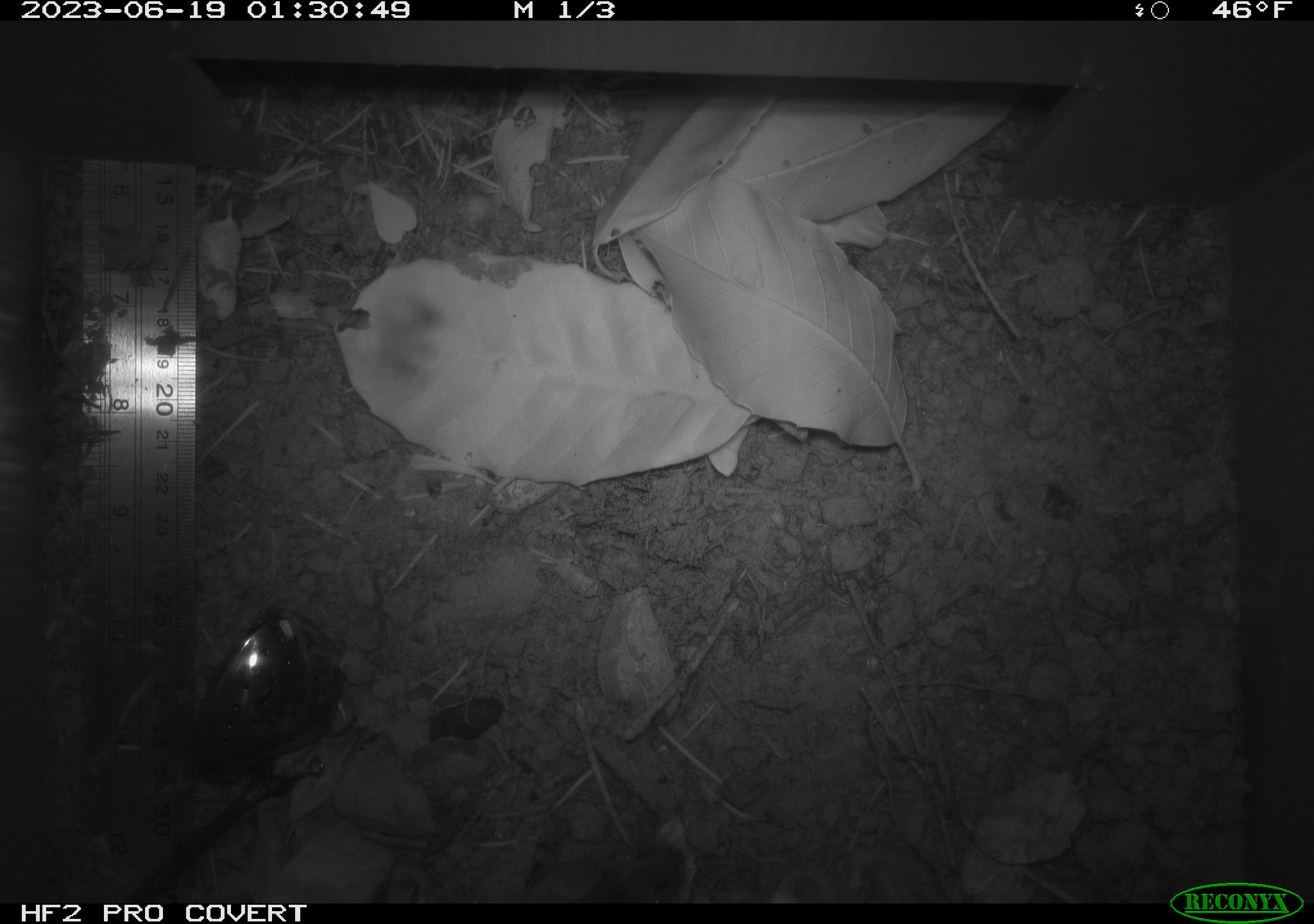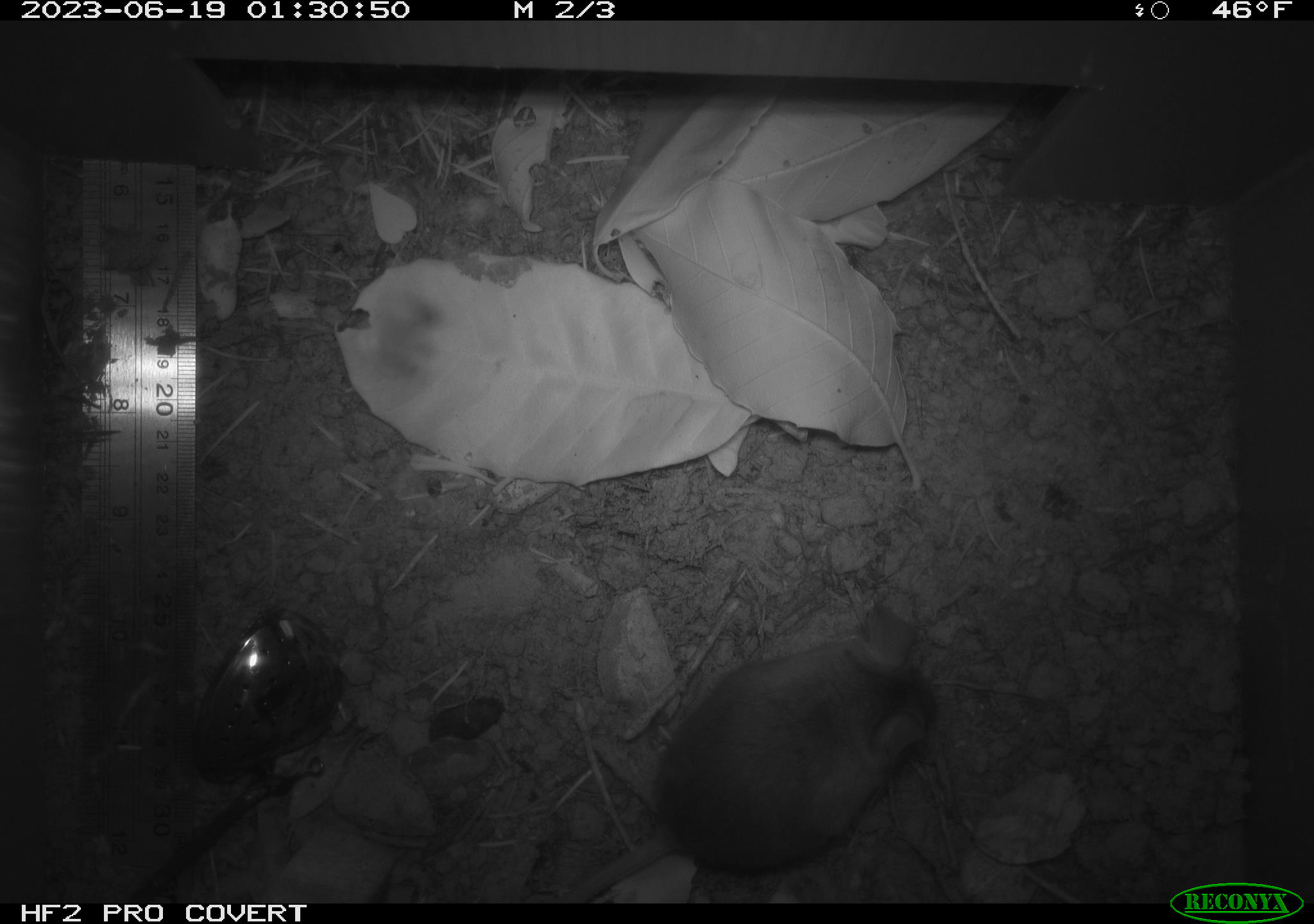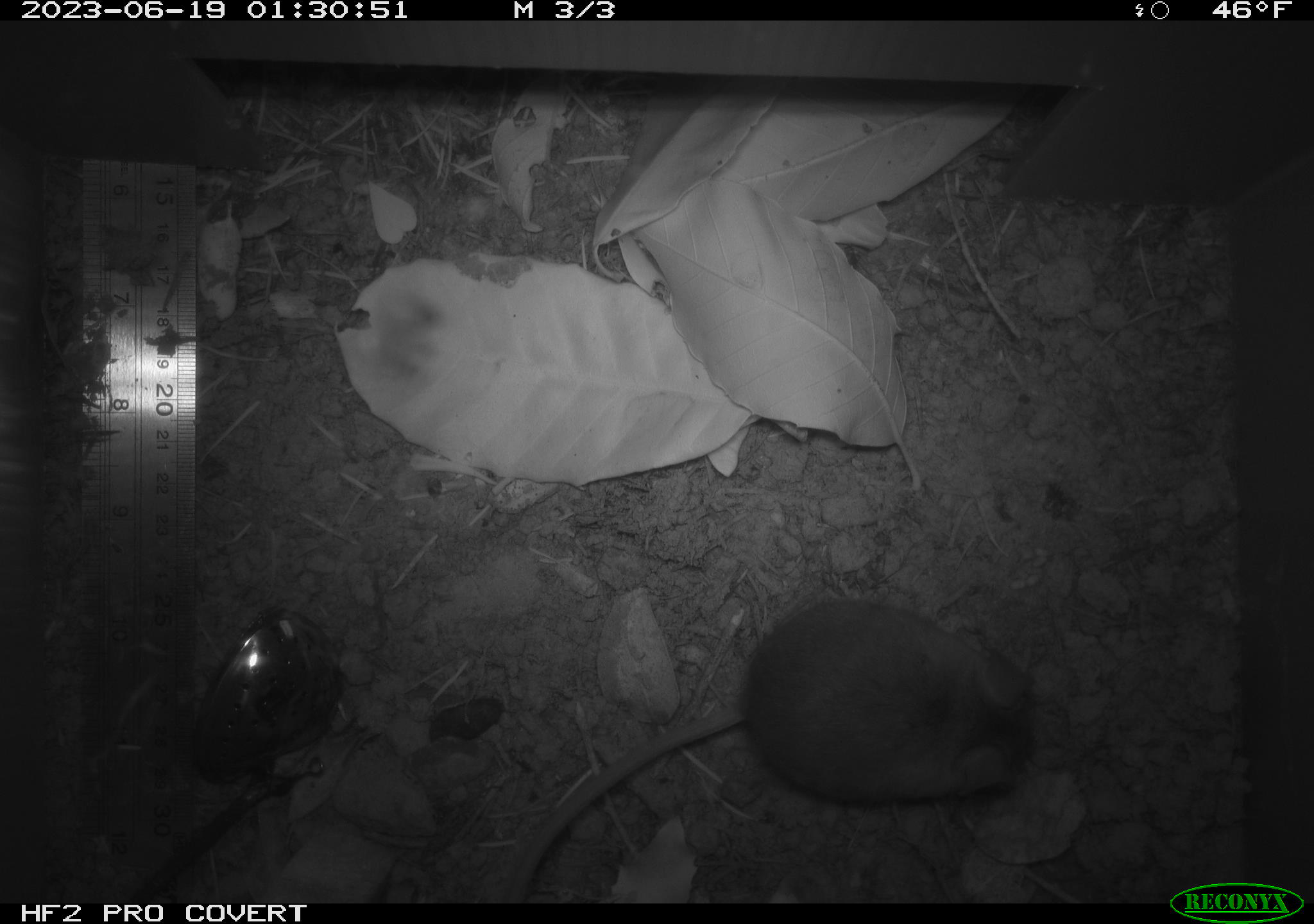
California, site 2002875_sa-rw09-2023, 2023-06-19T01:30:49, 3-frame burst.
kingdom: Animalia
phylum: Chordata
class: Mammalia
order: Rodentia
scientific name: Rodentia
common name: mouse species